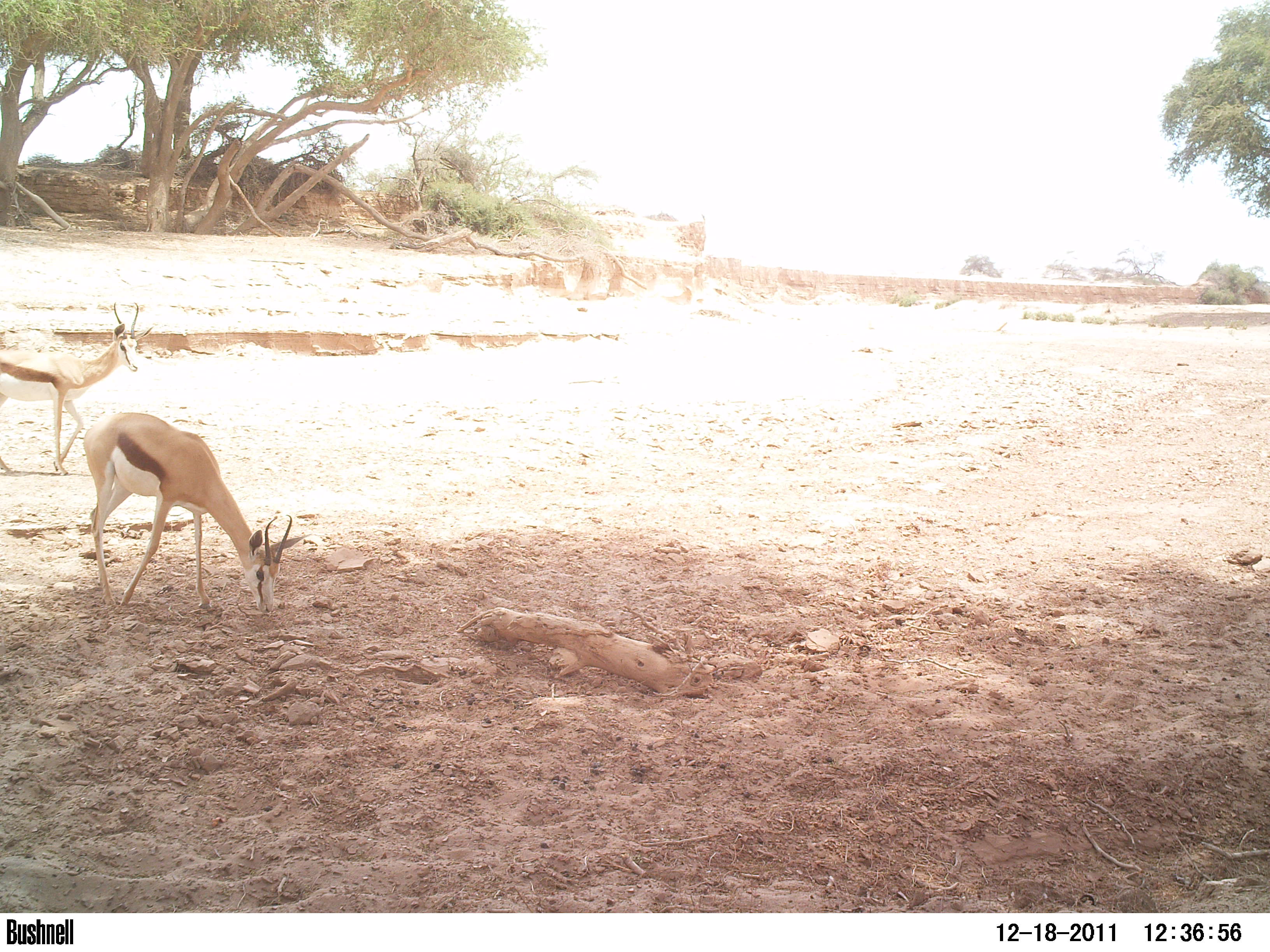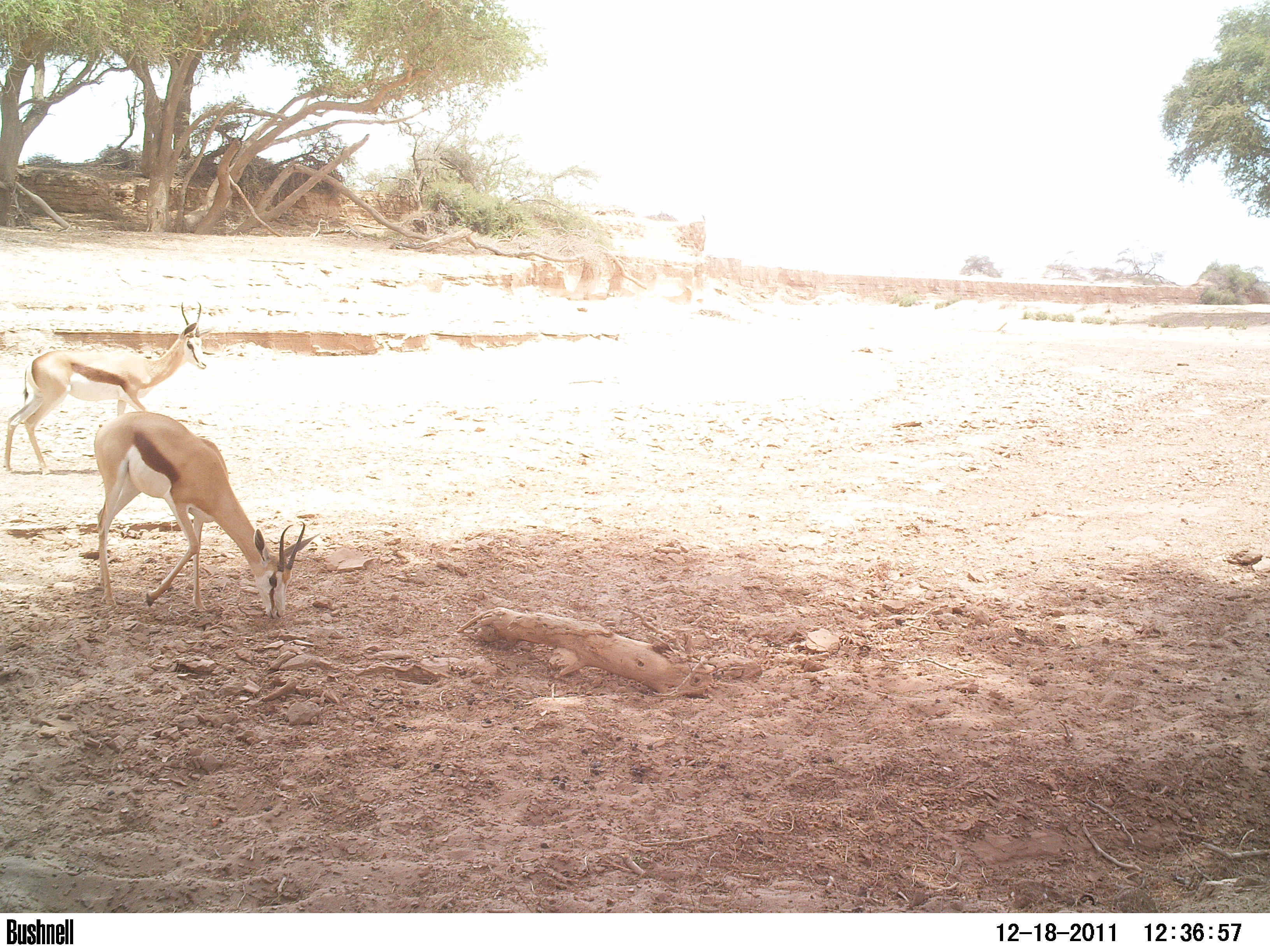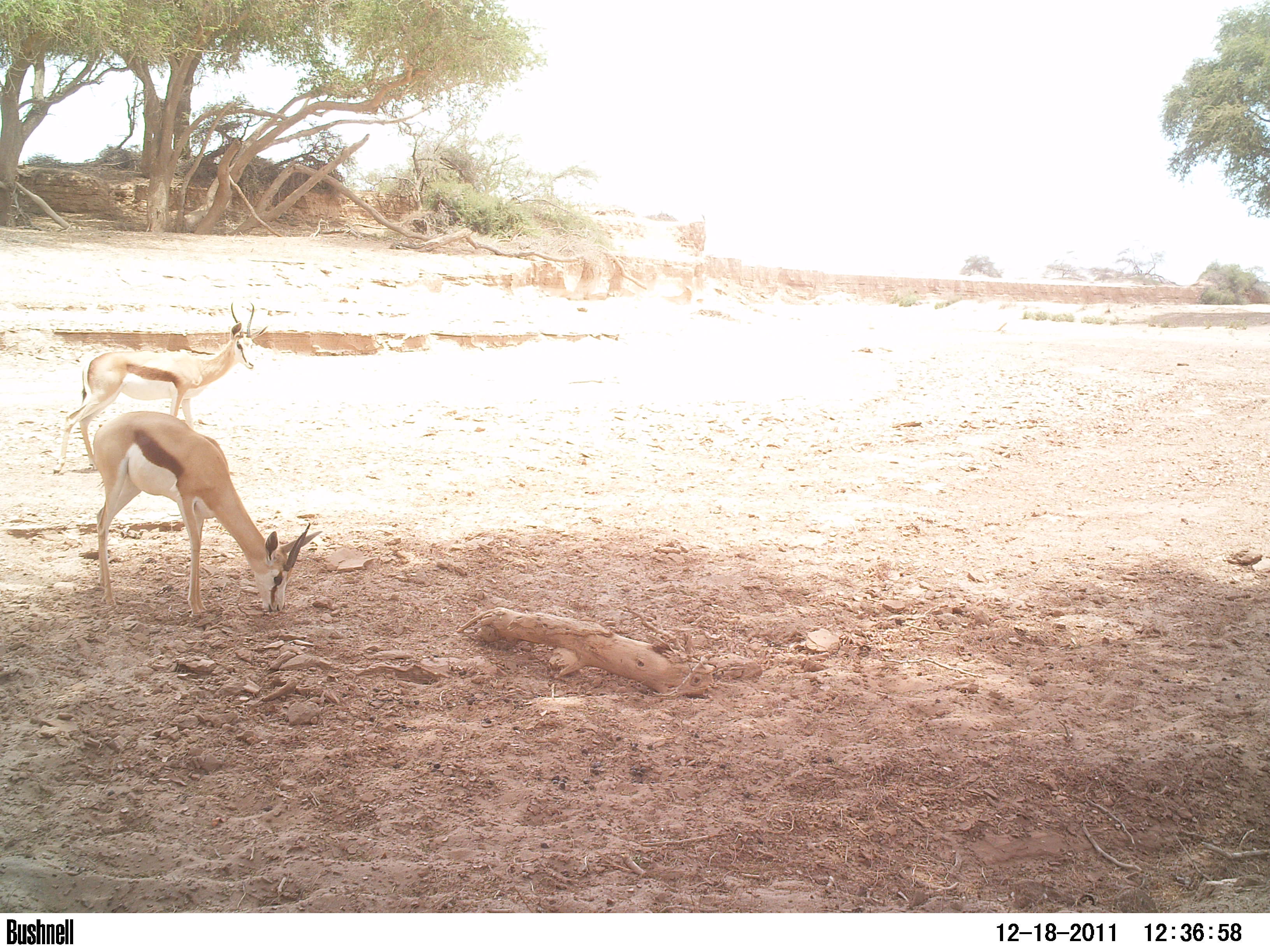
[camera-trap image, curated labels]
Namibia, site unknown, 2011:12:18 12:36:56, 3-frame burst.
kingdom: Animalia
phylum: Chordata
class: Mammalia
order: Artiodactyla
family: Bovidae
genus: Antidorcas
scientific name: Antidorcas marsupialis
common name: springbok